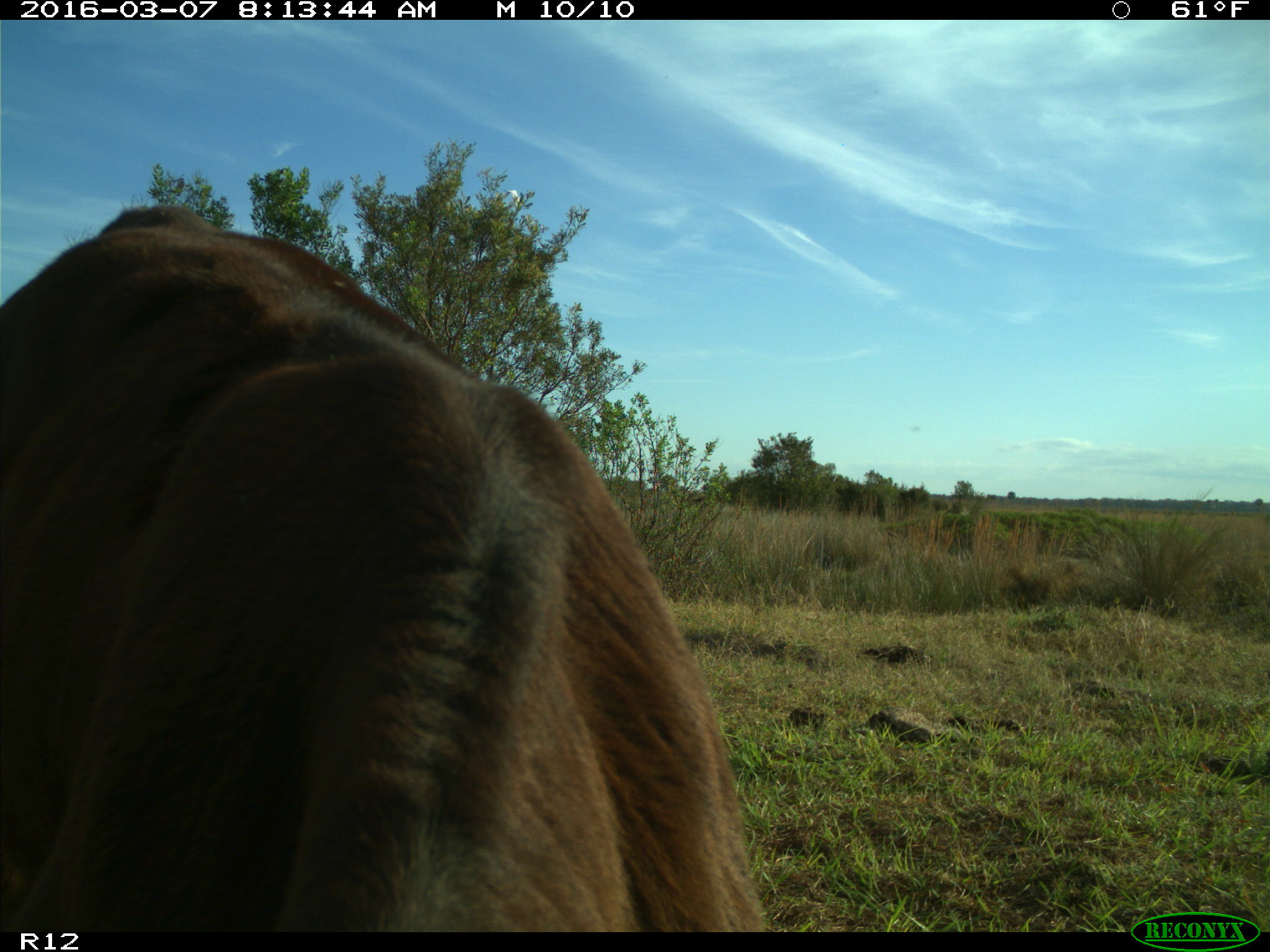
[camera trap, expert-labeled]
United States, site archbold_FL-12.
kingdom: Animalia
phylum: Chordata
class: Mammalia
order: Artiodactyla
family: Bovidae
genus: Bos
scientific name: Bos taurus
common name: domestic cow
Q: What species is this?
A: Bos taurus (domestic cow).